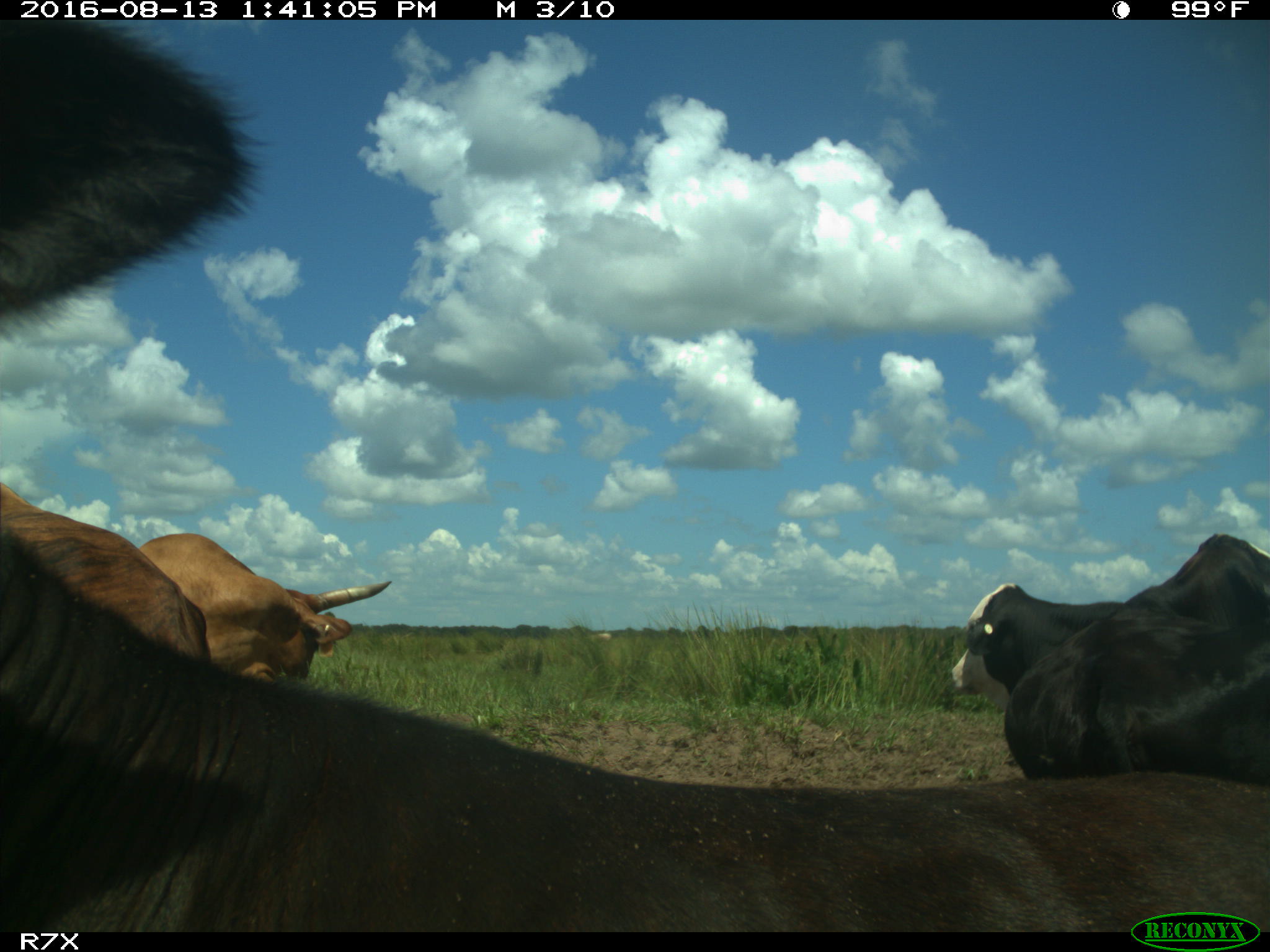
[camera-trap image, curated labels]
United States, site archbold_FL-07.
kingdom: Animalia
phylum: Chordata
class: Mammalia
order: Artiodactyla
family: Bovidae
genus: Bos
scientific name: Bos taurus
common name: domestic cow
Bos taurus (domestic cow).